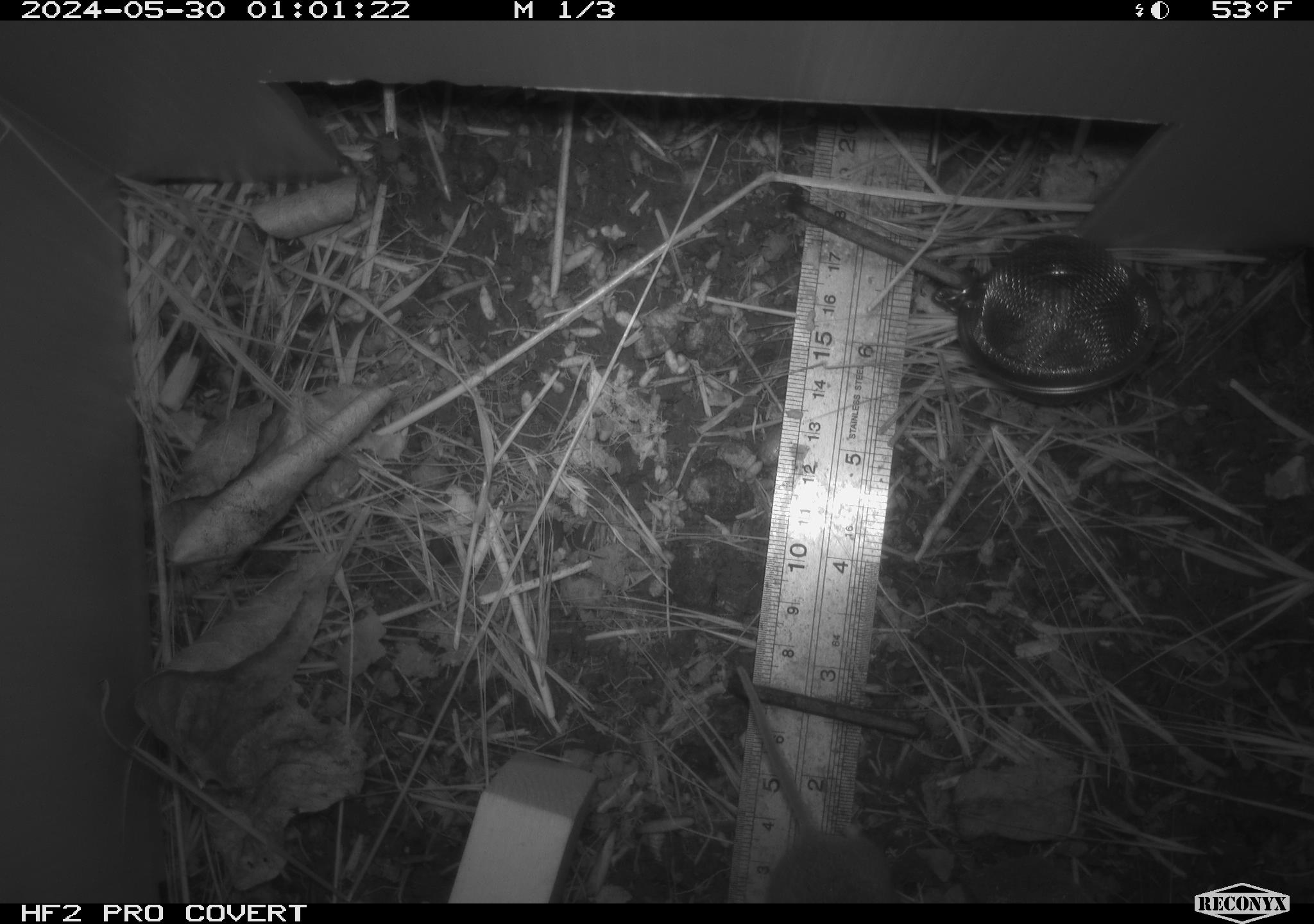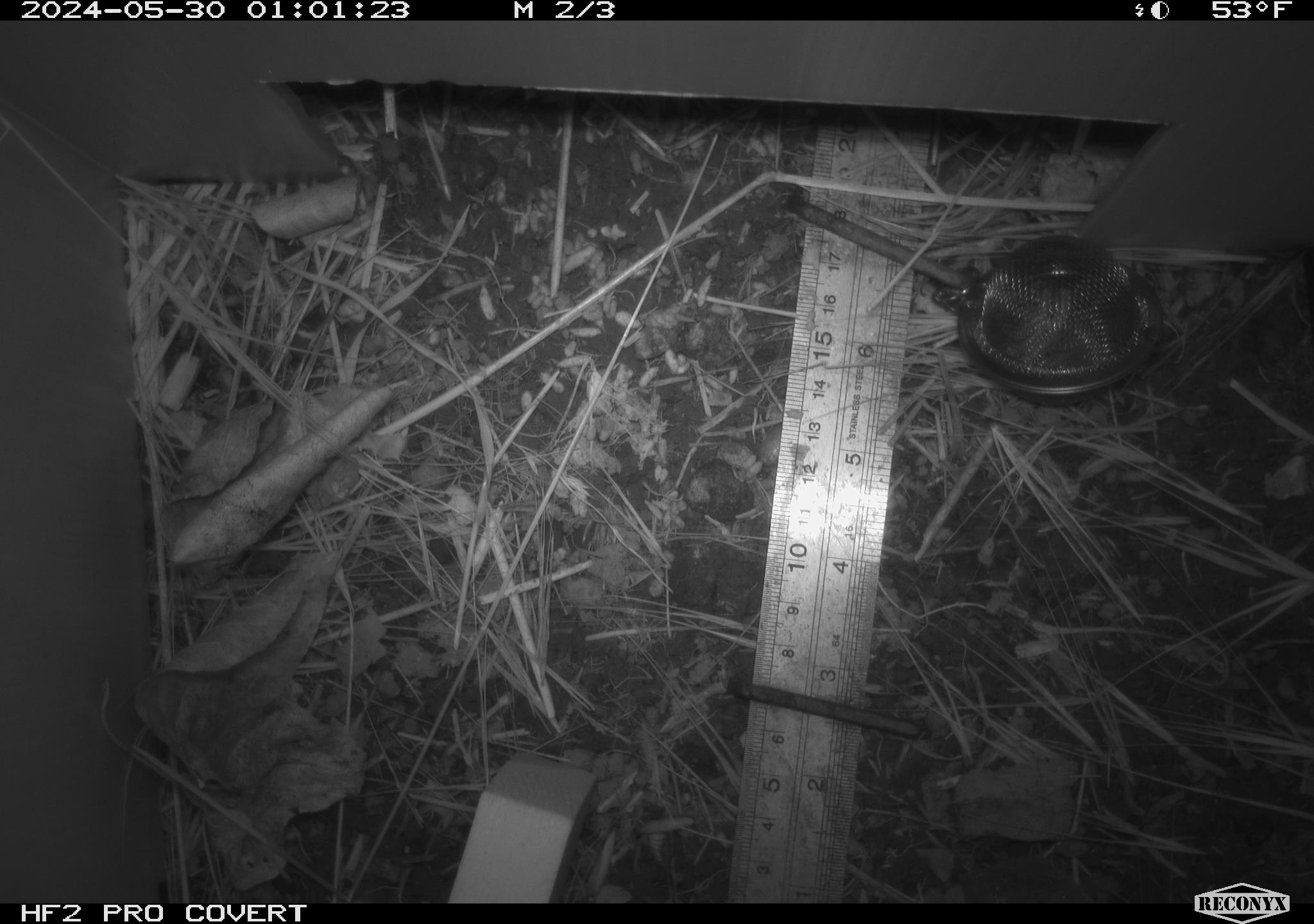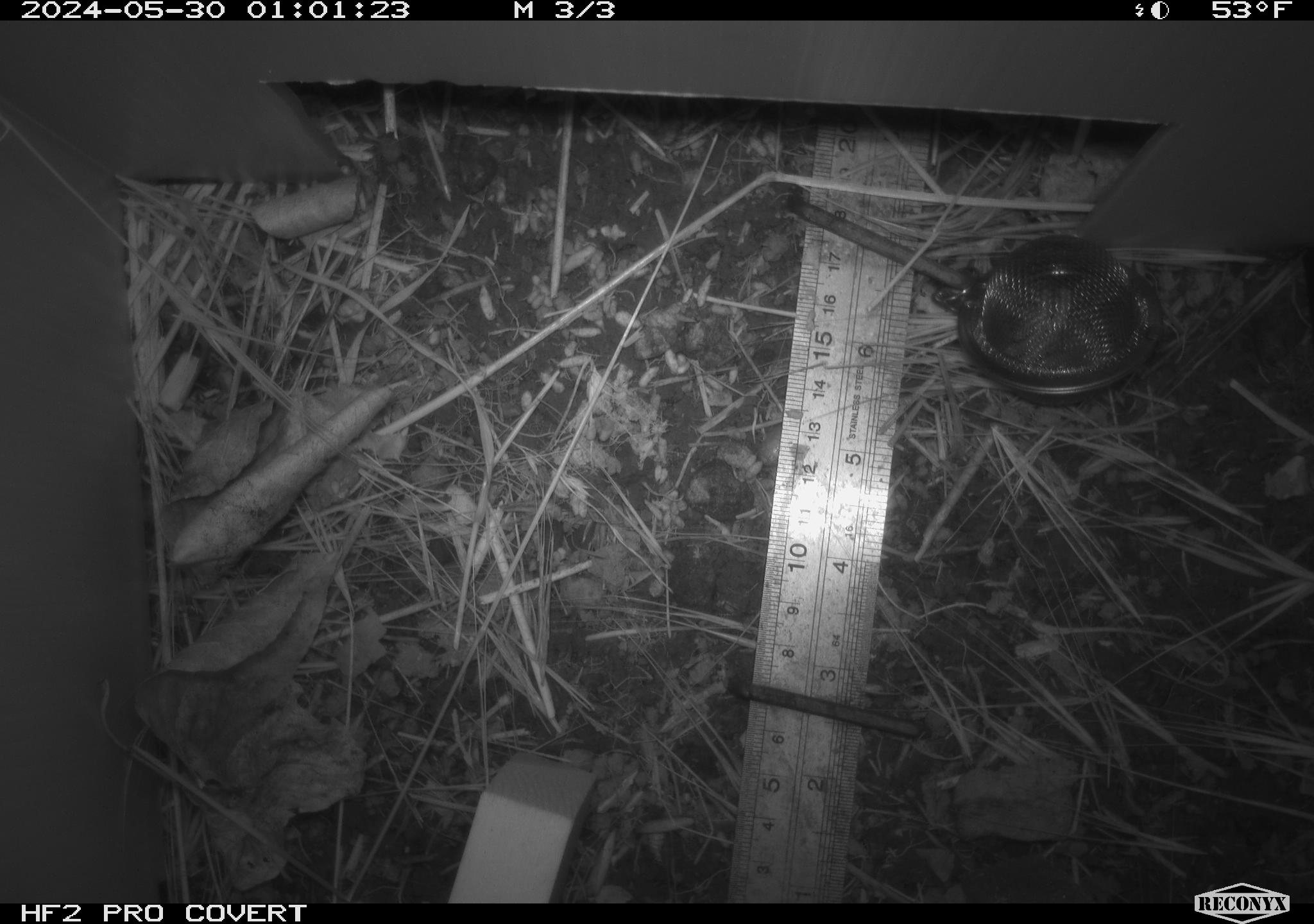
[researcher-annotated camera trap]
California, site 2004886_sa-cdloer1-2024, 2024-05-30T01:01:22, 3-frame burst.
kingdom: Animalia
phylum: Chordata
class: Mammalia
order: Rodentia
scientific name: Rodentia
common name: mouse species